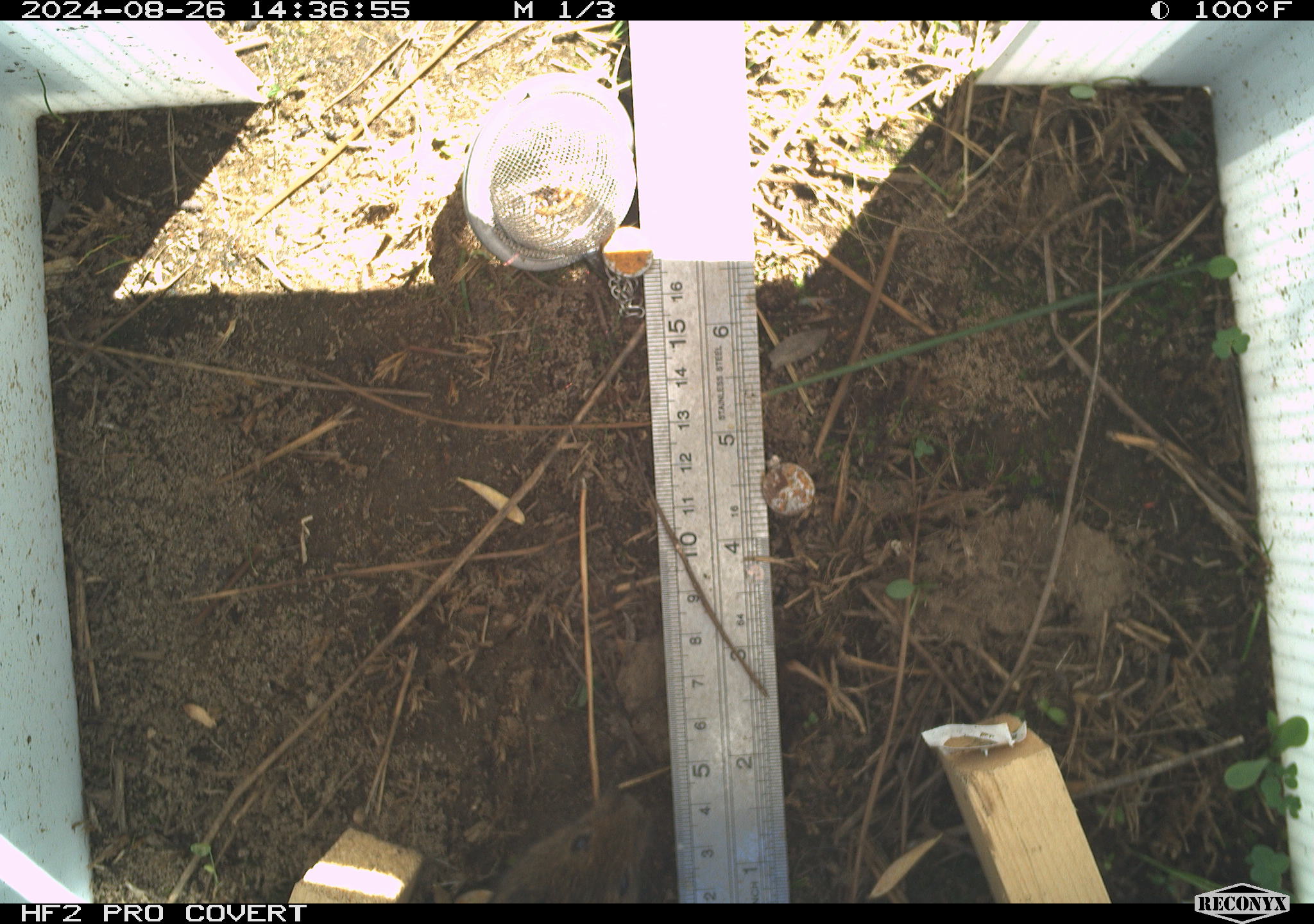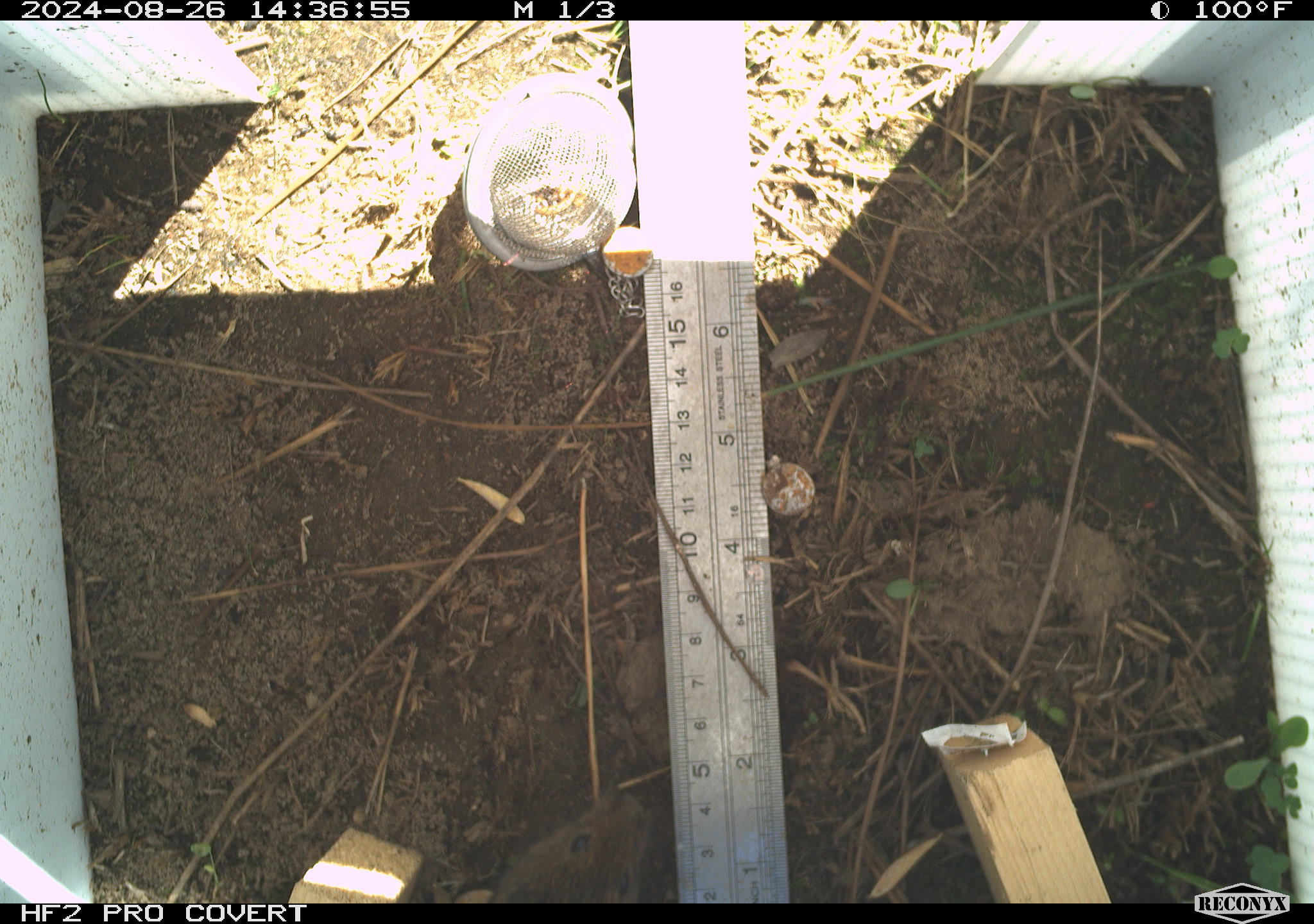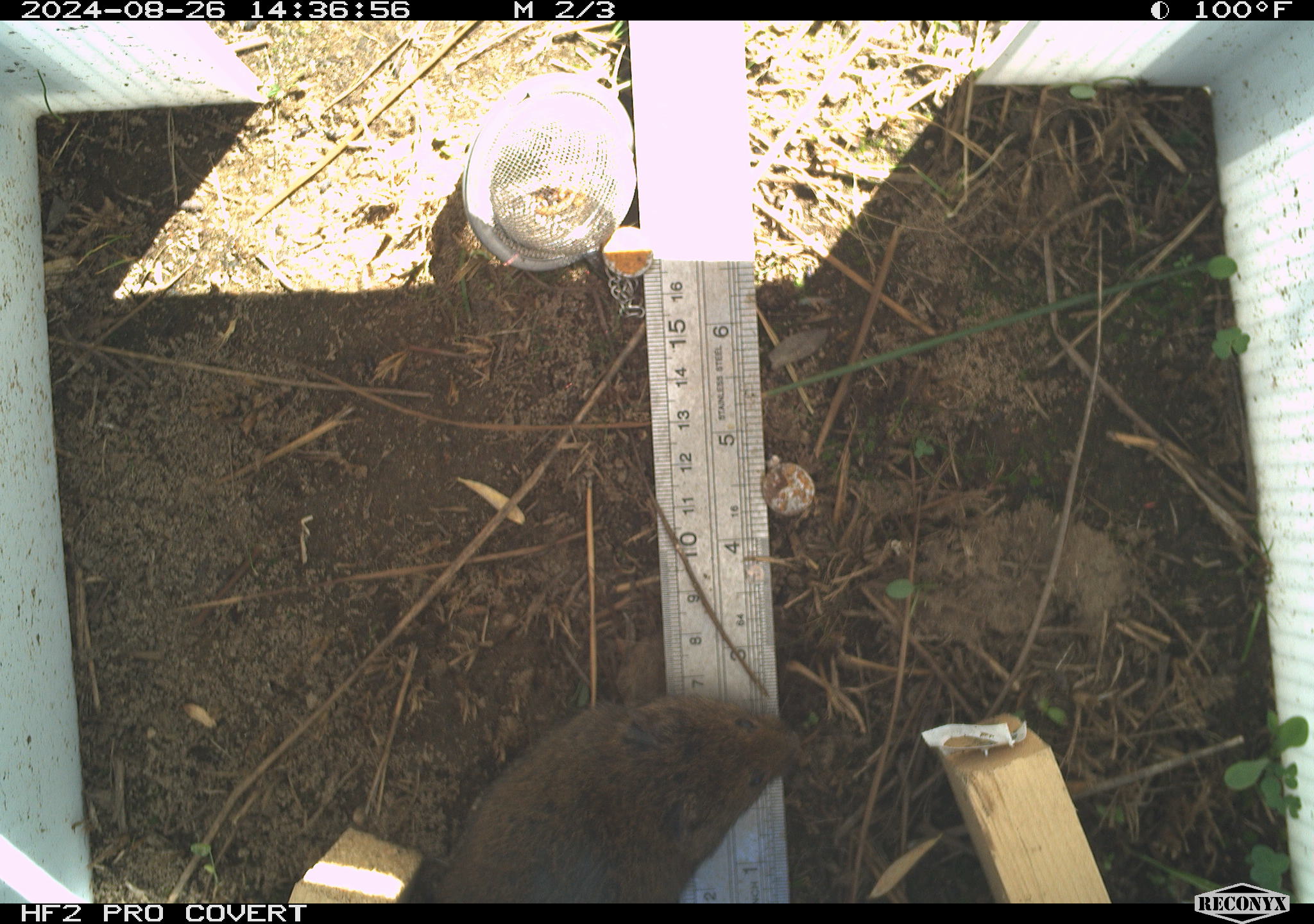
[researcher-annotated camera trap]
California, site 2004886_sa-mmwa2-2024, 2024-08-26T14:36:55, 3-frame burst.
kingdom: Animalia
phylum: Chordata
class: Mammalia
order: Rodentia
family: Cricetidae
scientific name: Arvicolinae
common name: voles, lemmings, and muskrats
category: arvicolinae subfamily